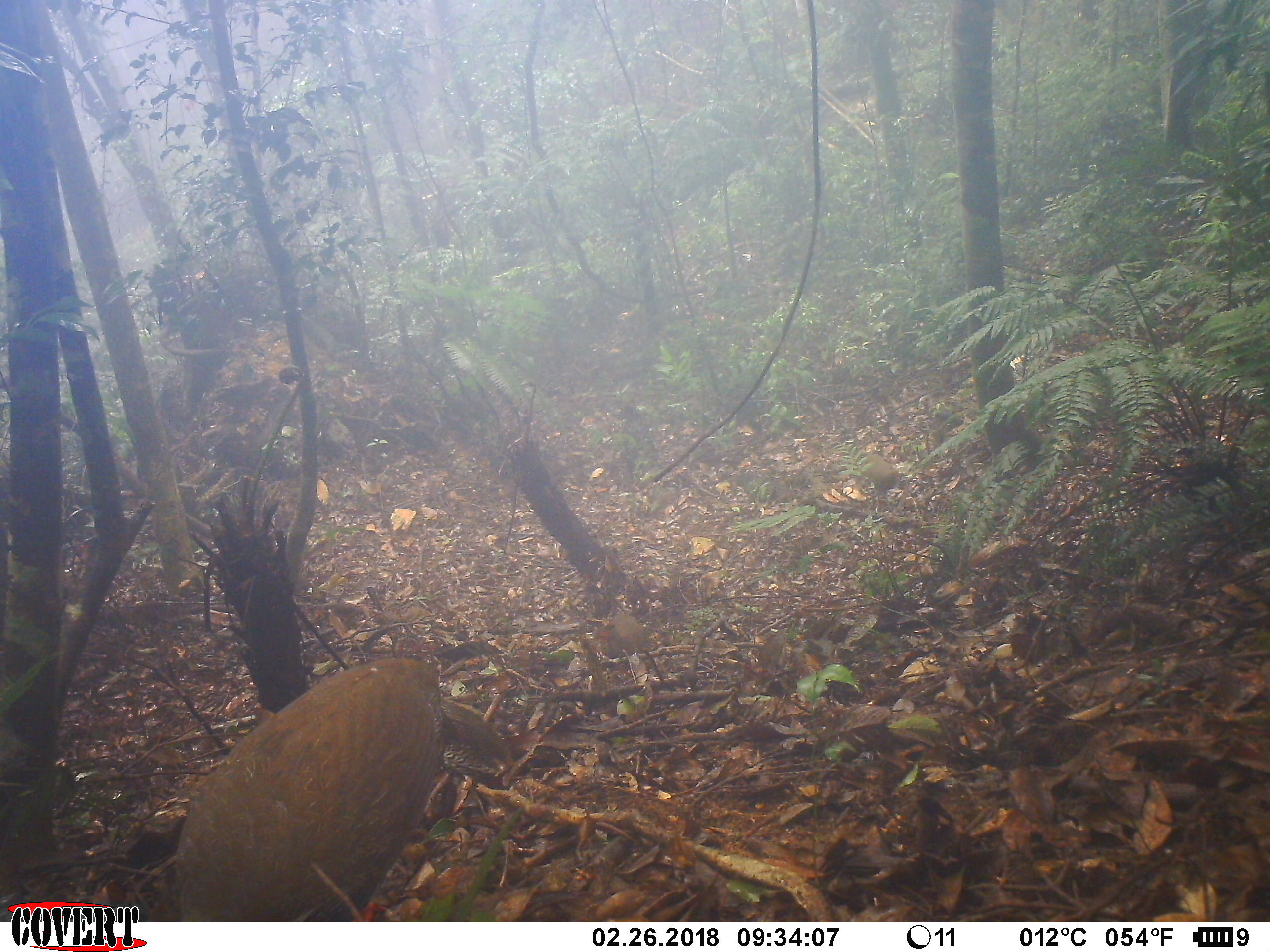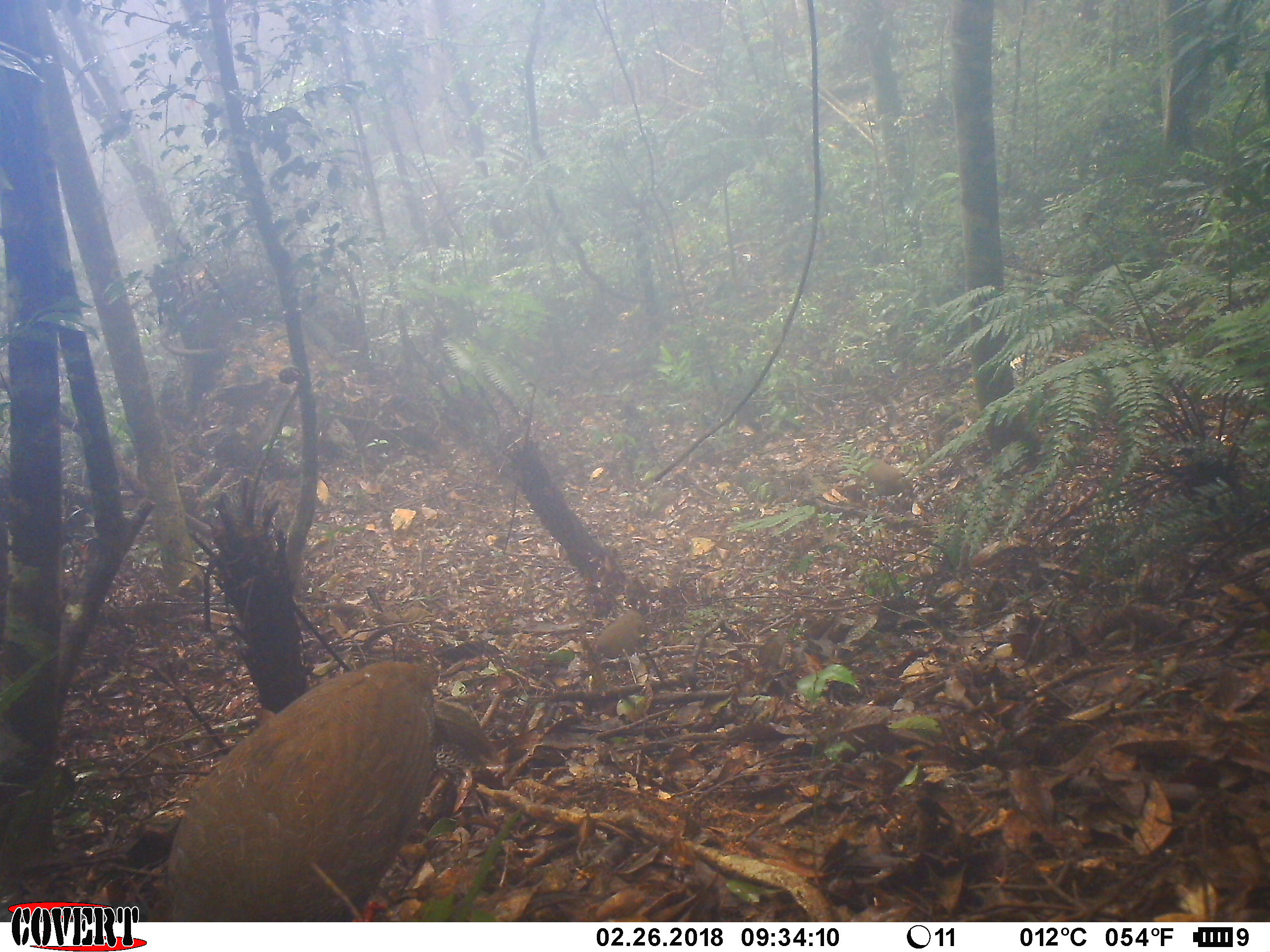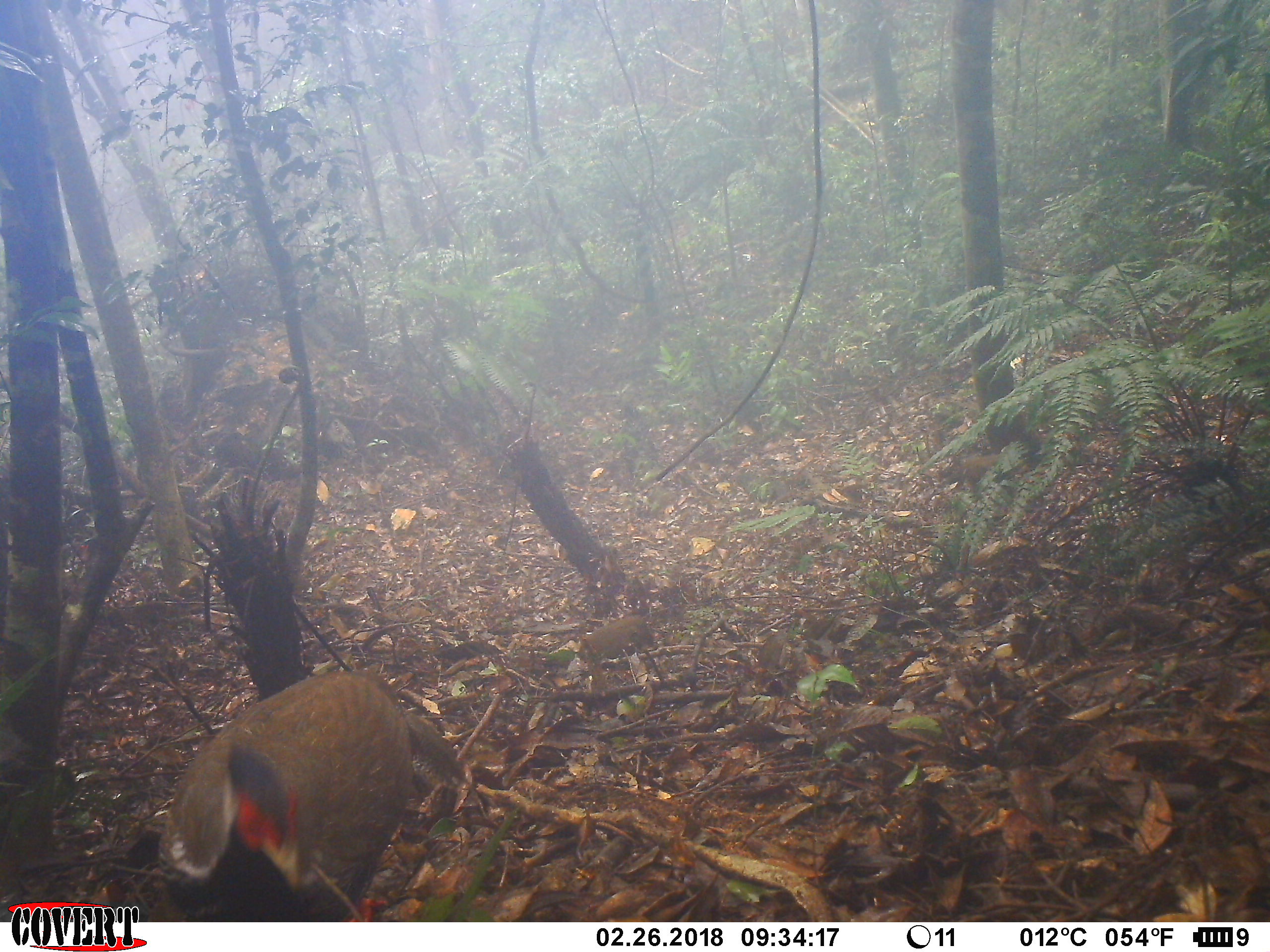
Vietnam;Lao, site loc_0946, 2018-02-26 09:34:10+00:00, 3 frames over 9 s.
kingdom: Animalia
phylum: Chordata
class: Aves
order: Galliformes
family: Phasianidae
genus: Lophura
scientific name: Lophura nycthemera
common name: silver pheasant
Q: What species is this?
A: Silver pheasant (Lophura nycthemera).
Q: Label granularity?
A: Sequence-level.